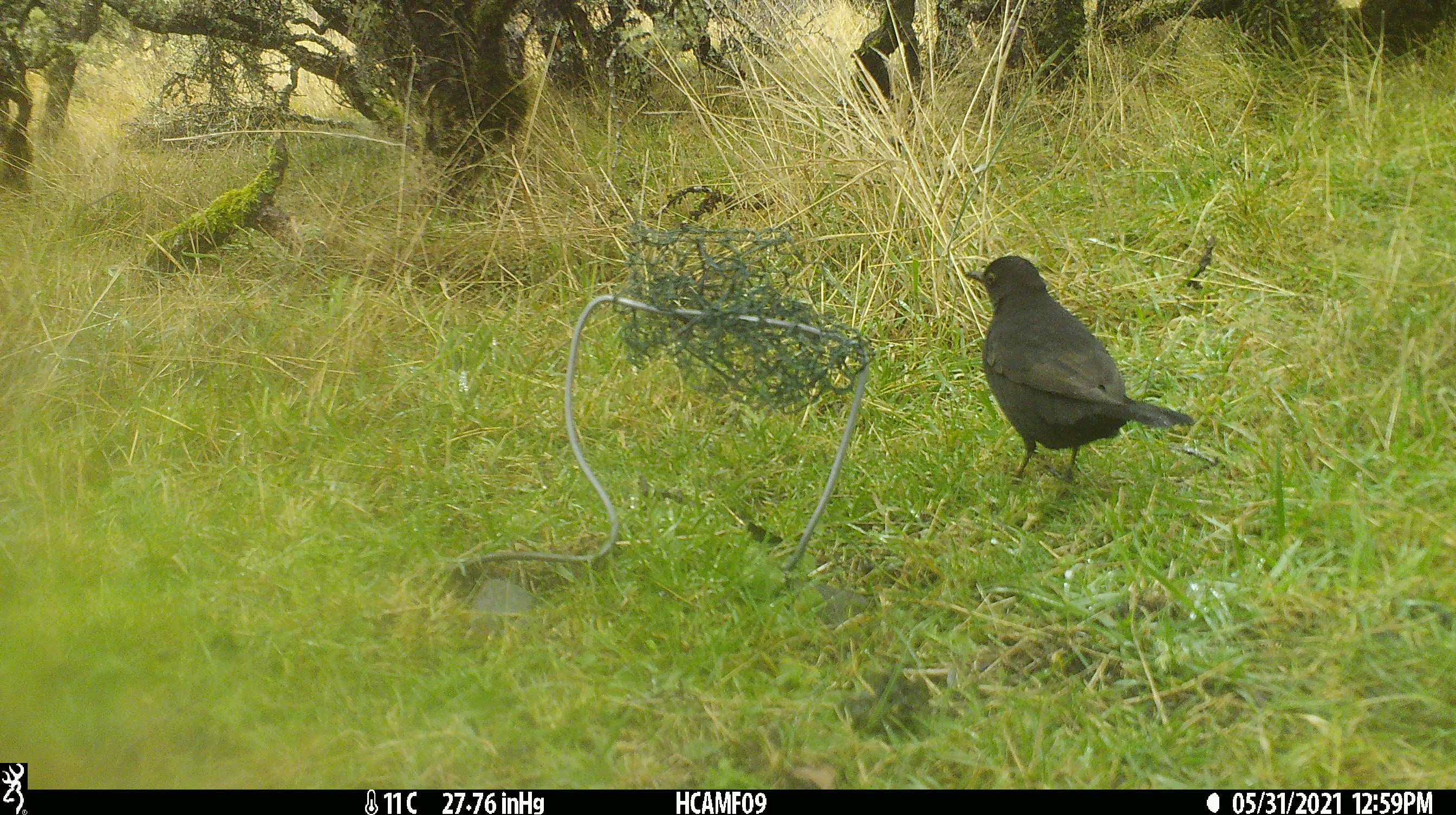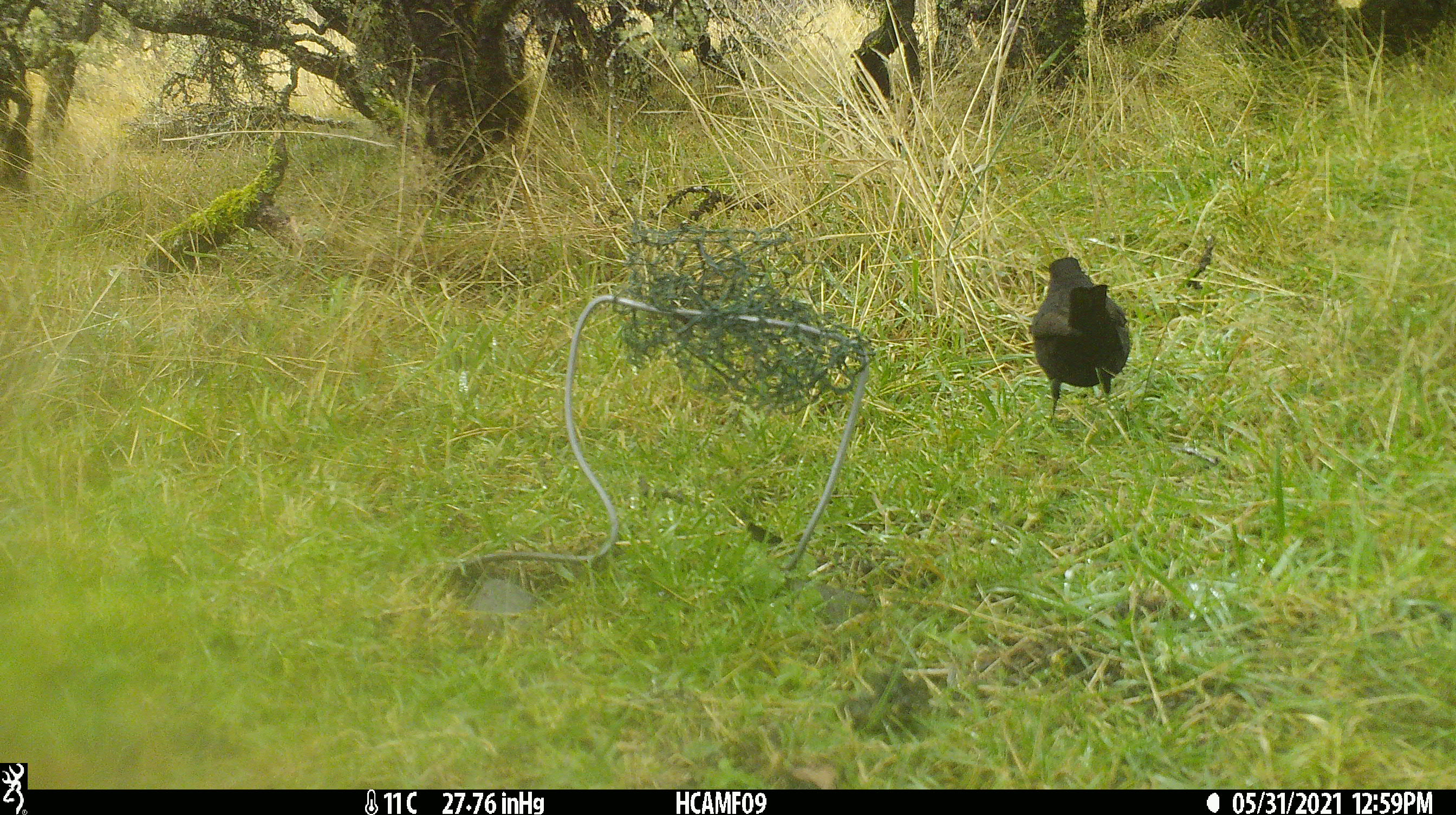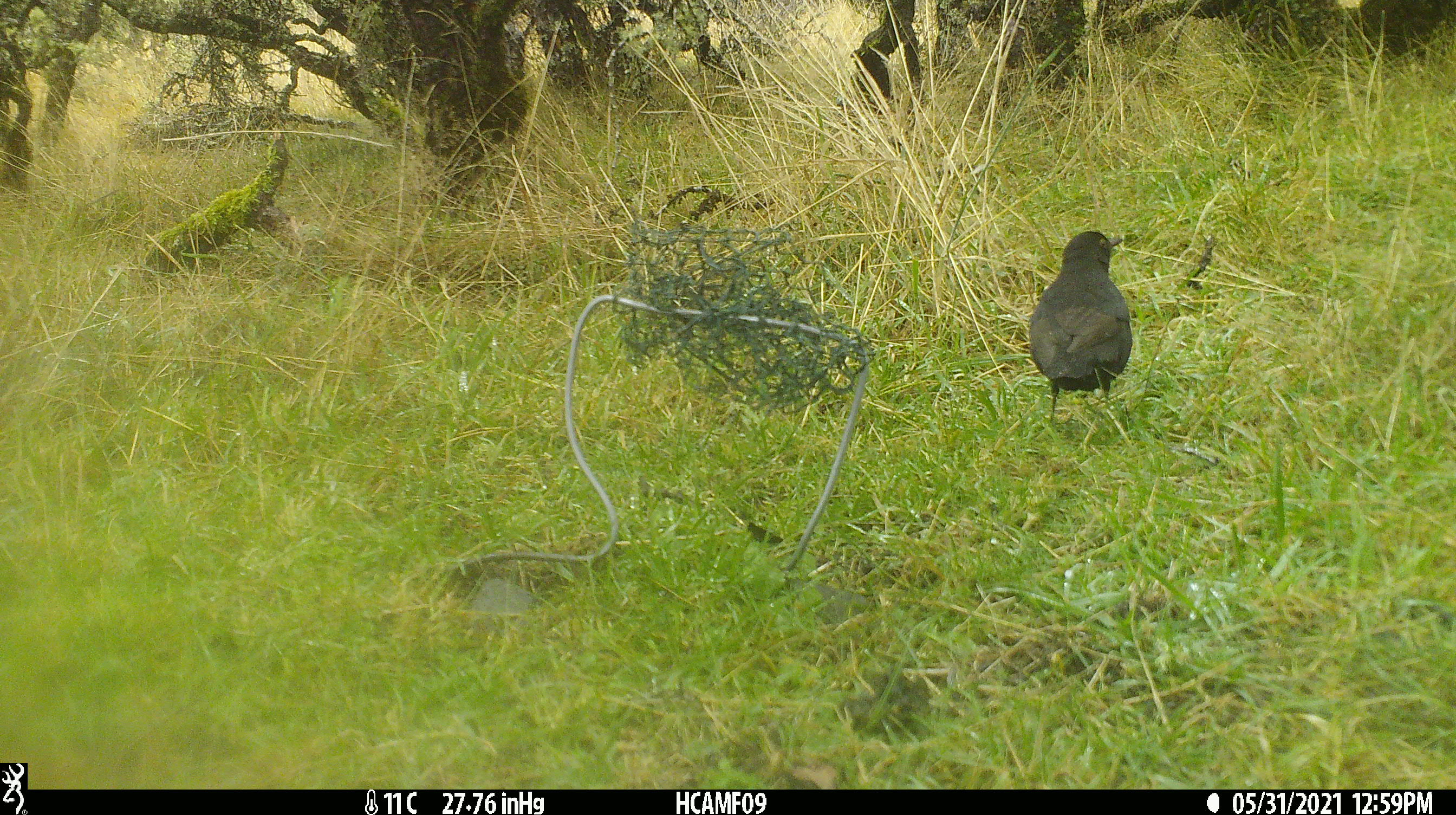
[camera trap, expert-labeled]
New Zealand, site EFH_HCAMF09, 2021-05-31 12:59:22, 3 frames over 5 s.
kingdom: Animalia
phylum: Chordata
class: Aves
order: Passeriformes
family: Turdidae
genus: Turdus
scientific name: Turdus merula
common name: eurasian blackbird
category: blackbird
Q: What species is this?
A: Blackbird (eurasian blackbird) (Turdus merula).